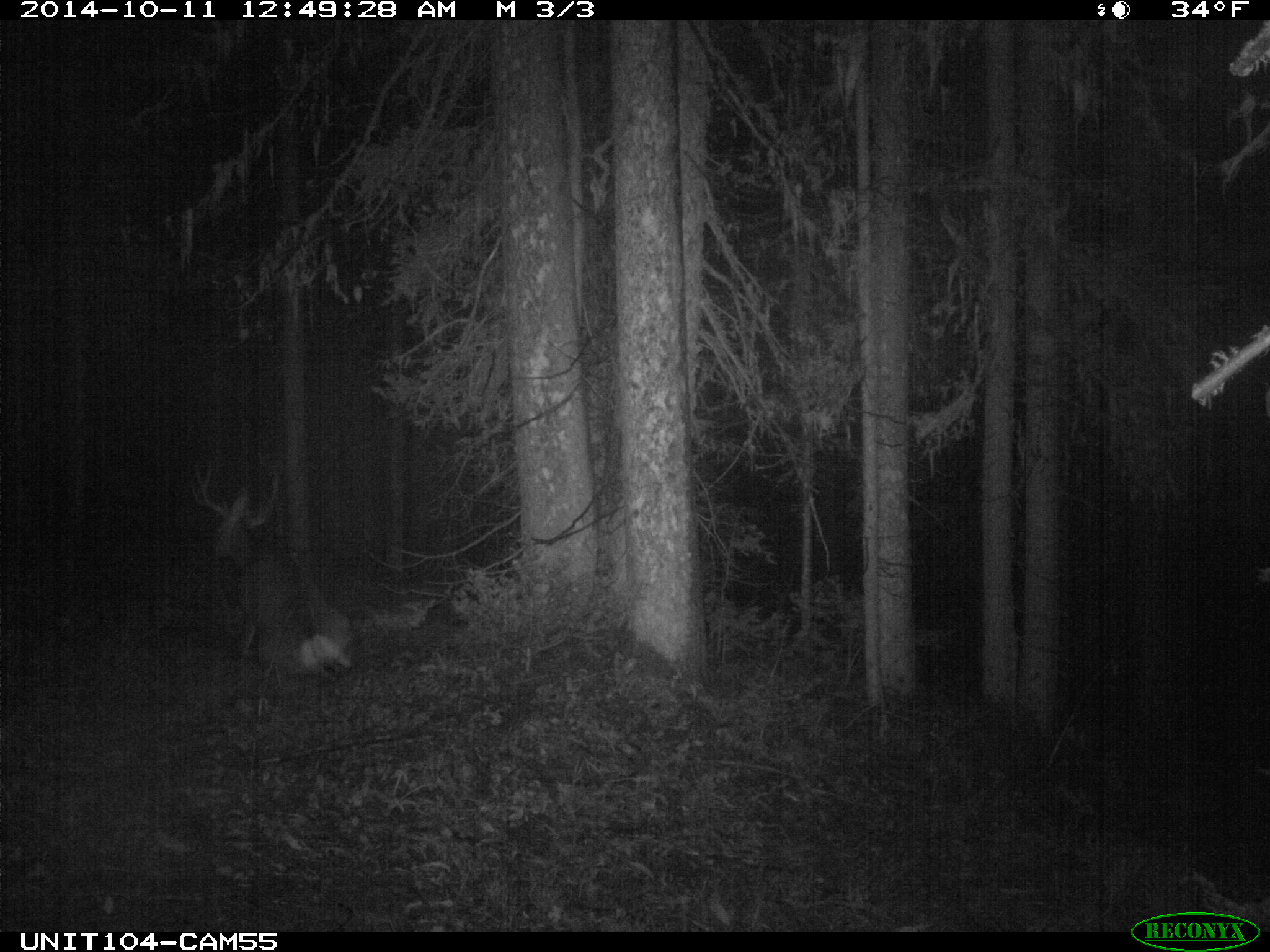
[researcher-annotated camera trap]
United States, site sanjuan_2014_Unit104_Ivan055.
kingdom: Animalia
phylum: Chordata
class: Mammalia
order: Artiodactyla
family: Cervidae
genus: Odocoileus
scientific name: Odocoileus hemionus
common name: mule deer